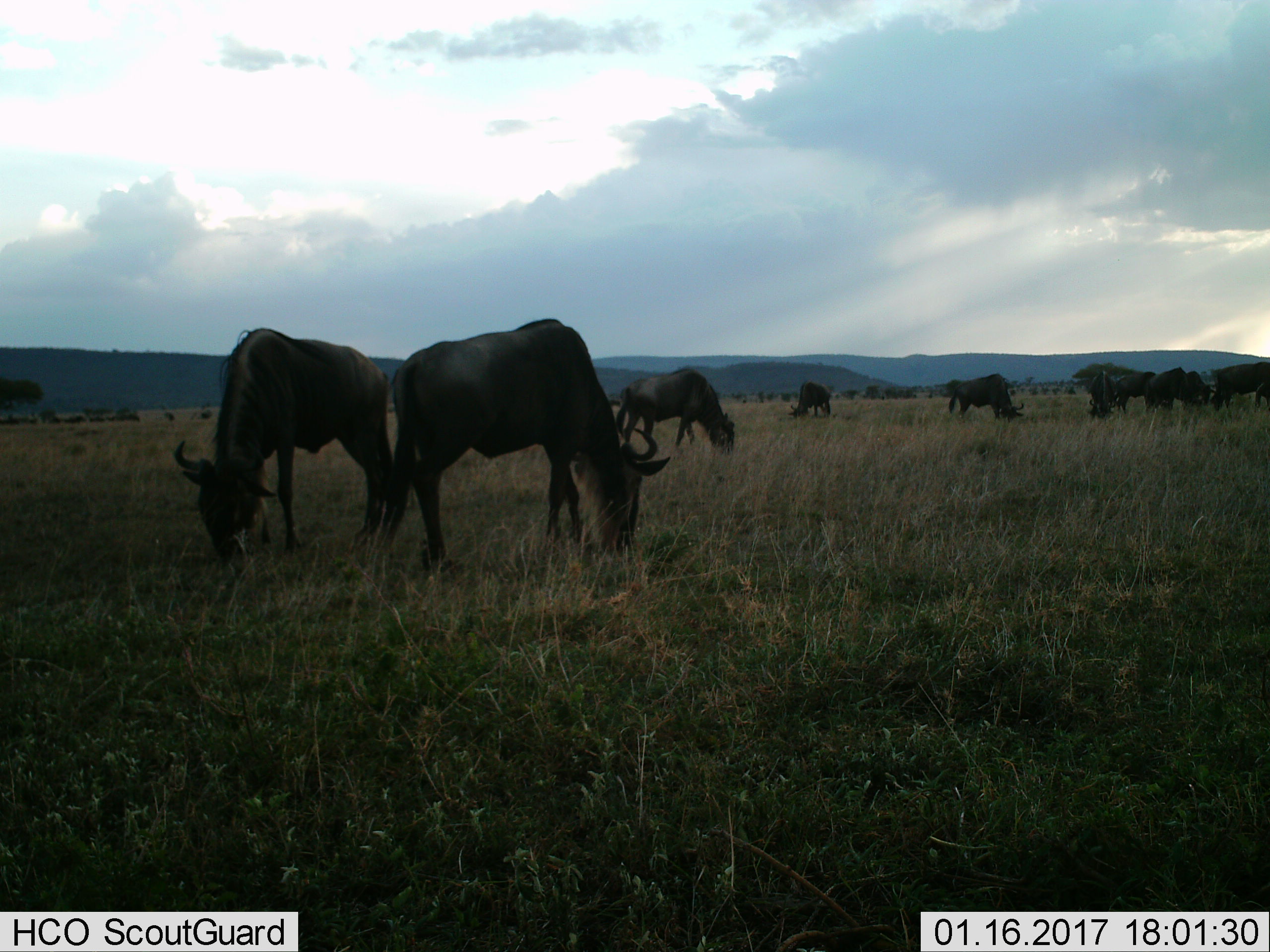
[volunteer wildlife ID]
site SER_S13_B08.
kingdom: Animalia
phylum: Chordata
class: Mammalia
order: Artiodactyla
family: Bovidae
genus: Connochaetes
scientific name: Connochaetes taurinus taurinus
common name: blue wildebeest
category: wildebeestblue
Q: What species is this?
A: Wildebeestblue (blue wildebeest) (Connochaetes taurinus taurinus).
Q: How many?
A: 10.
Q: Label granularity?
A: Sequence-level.